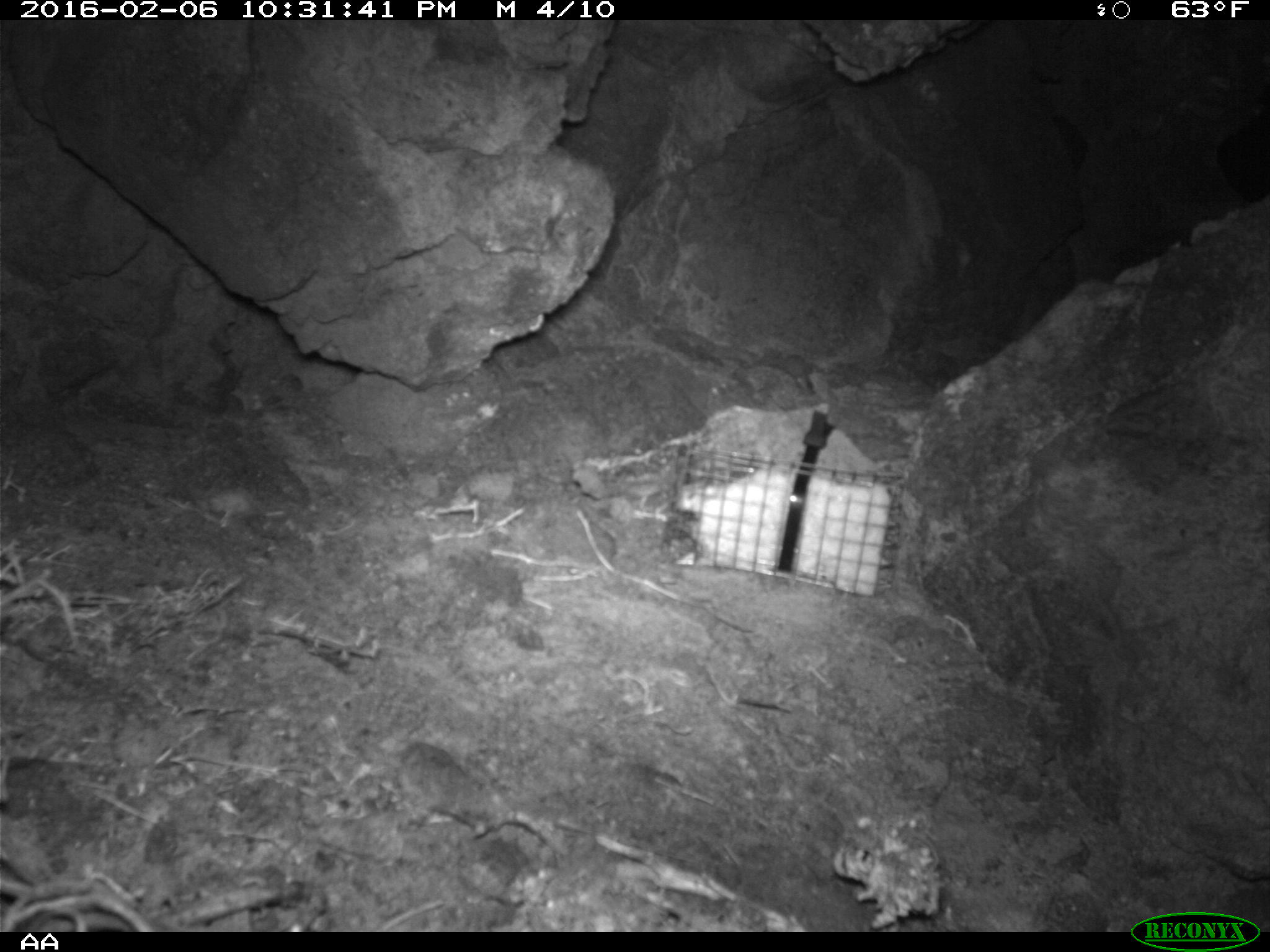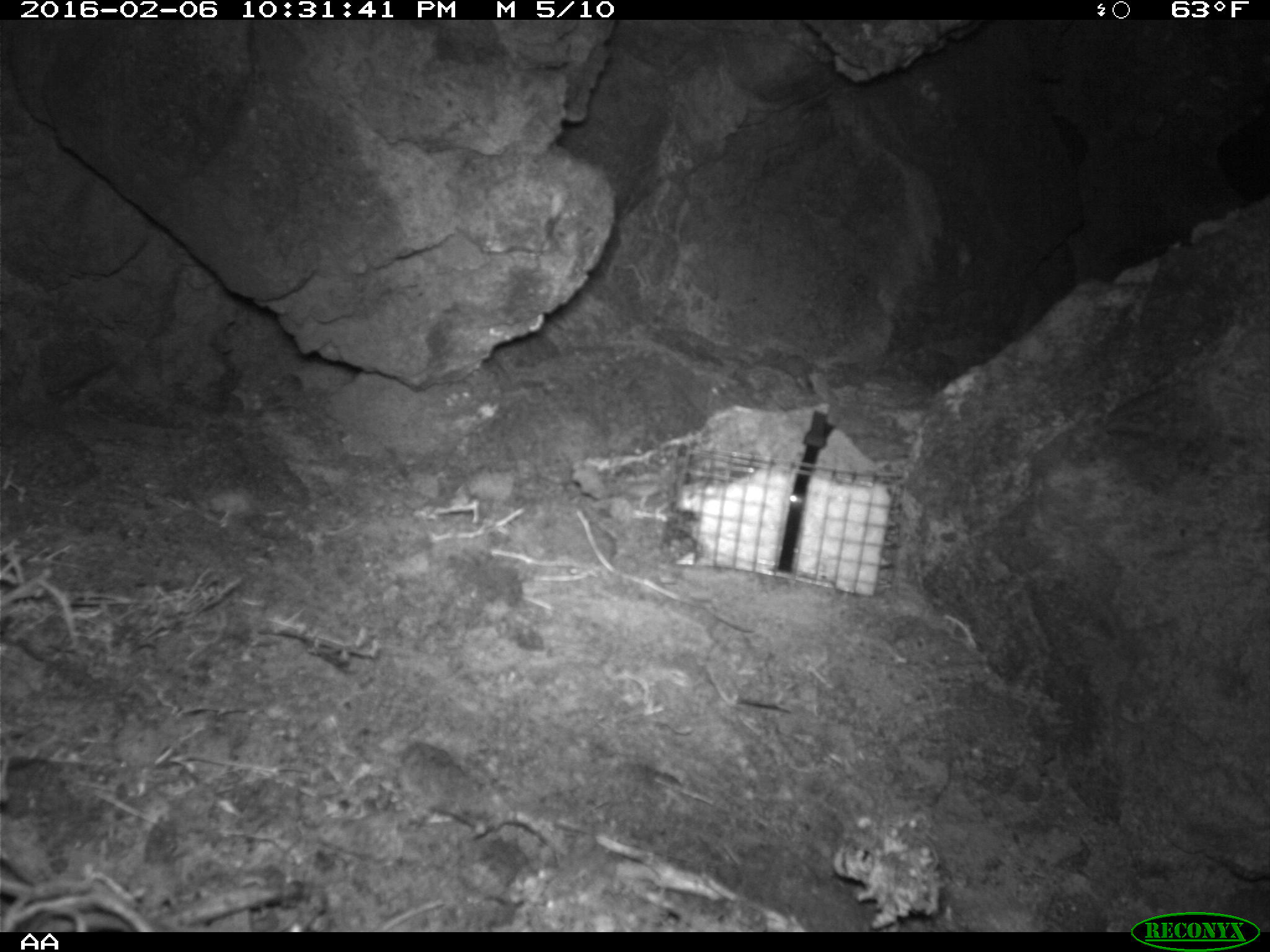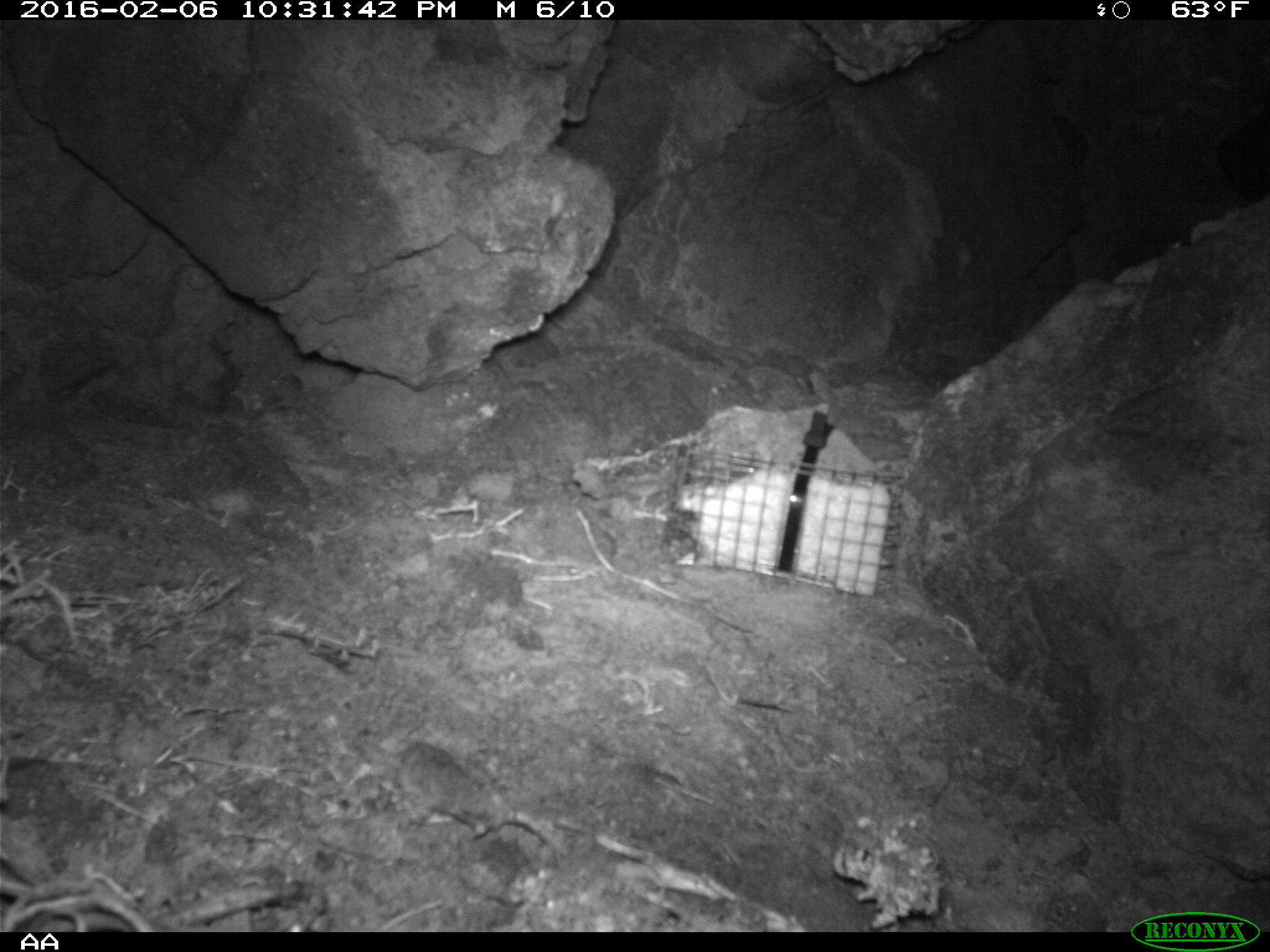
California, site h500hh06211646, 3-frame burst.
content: no animal present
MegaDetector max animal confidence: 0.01